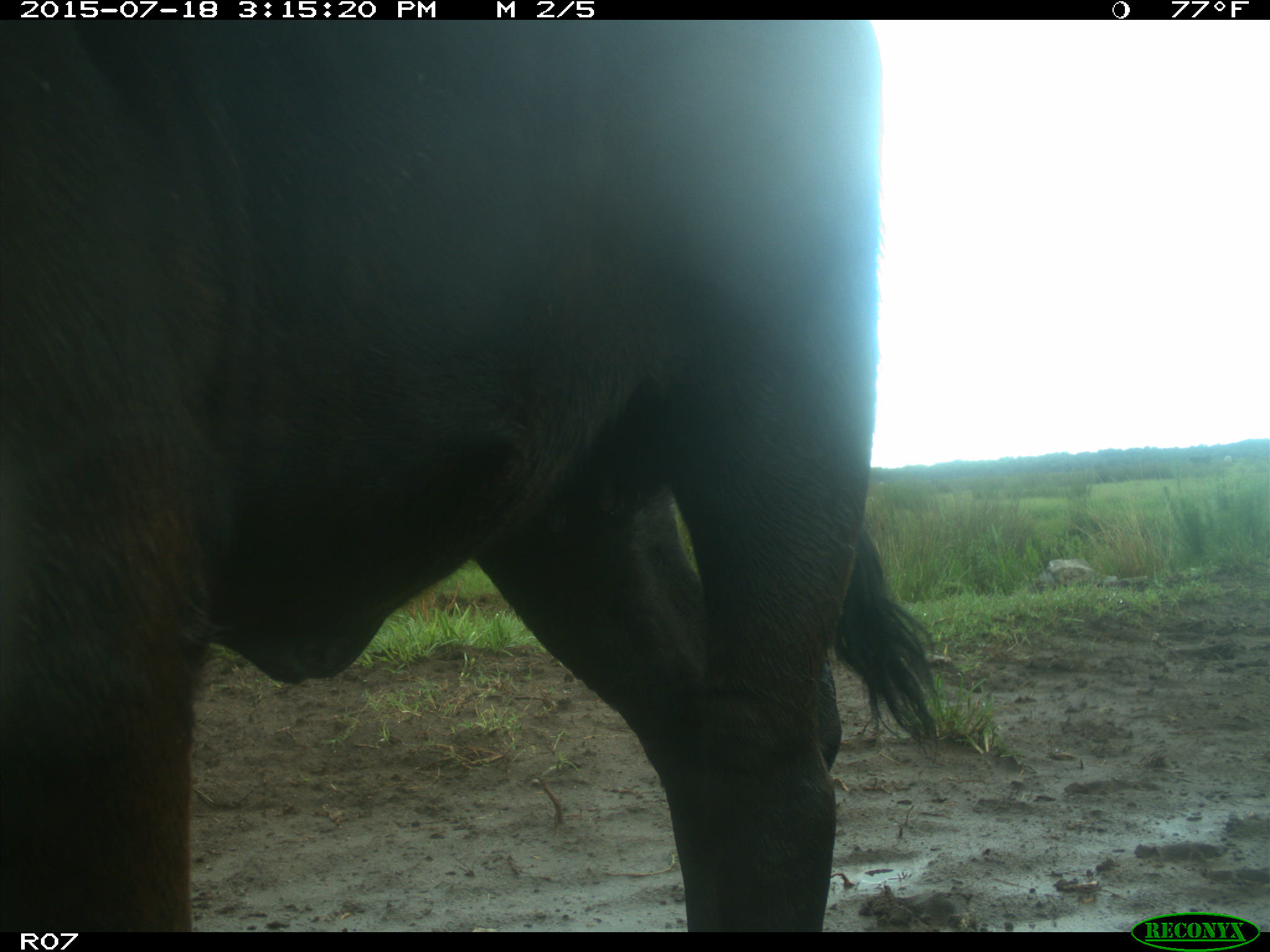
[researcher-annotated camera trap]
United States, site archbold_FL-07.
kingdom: Animalia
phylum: Chordata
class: Mammalia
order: Artiodactyla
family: Bovidae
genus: Bos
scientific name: Bos taurus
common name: domestic cow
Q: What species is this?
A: Bos taurus (domestic cow).